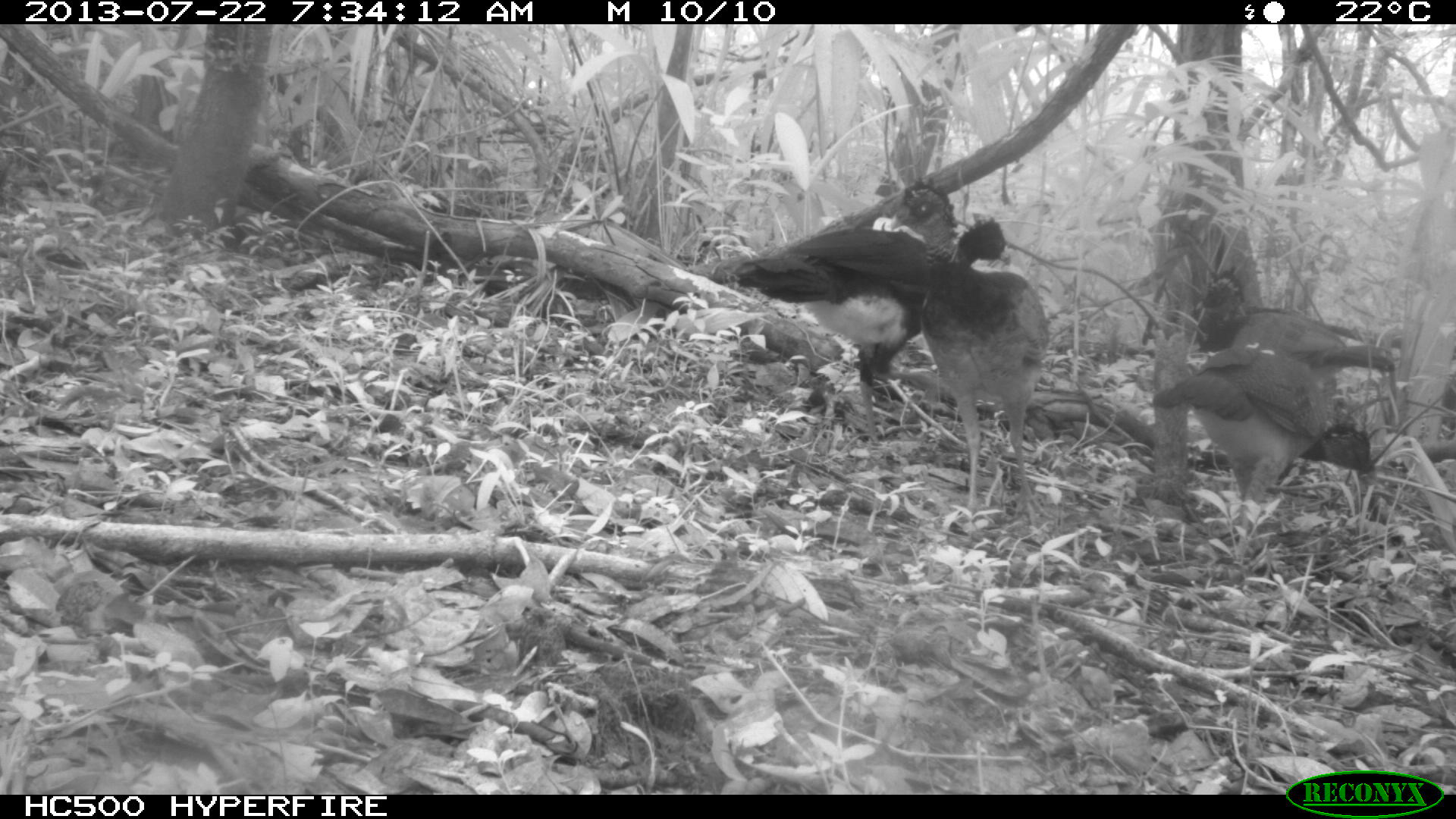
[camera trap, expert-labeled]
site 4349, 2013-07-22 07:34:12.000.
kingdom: Animalia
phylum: Chordata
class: Aves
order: Galliformes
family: Cracidae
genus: Crax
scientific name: Crax rubra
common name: great curassow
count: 4